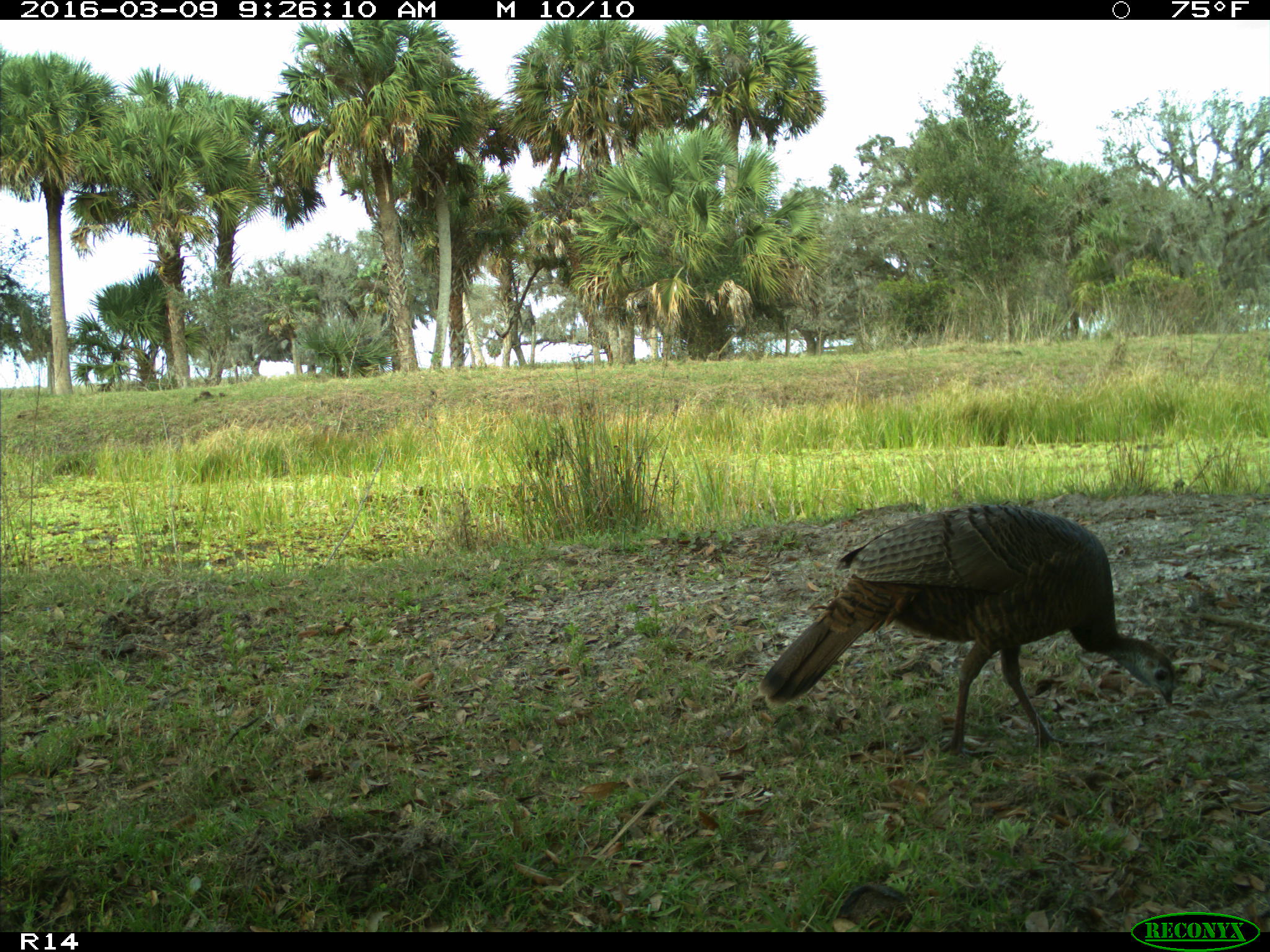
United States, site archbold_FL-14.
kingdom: Animalia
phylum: Chordata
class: Aves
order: Galliformes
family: Phasianidae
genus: Meleagris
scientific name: Meleagris gallopavo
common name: wild turkey